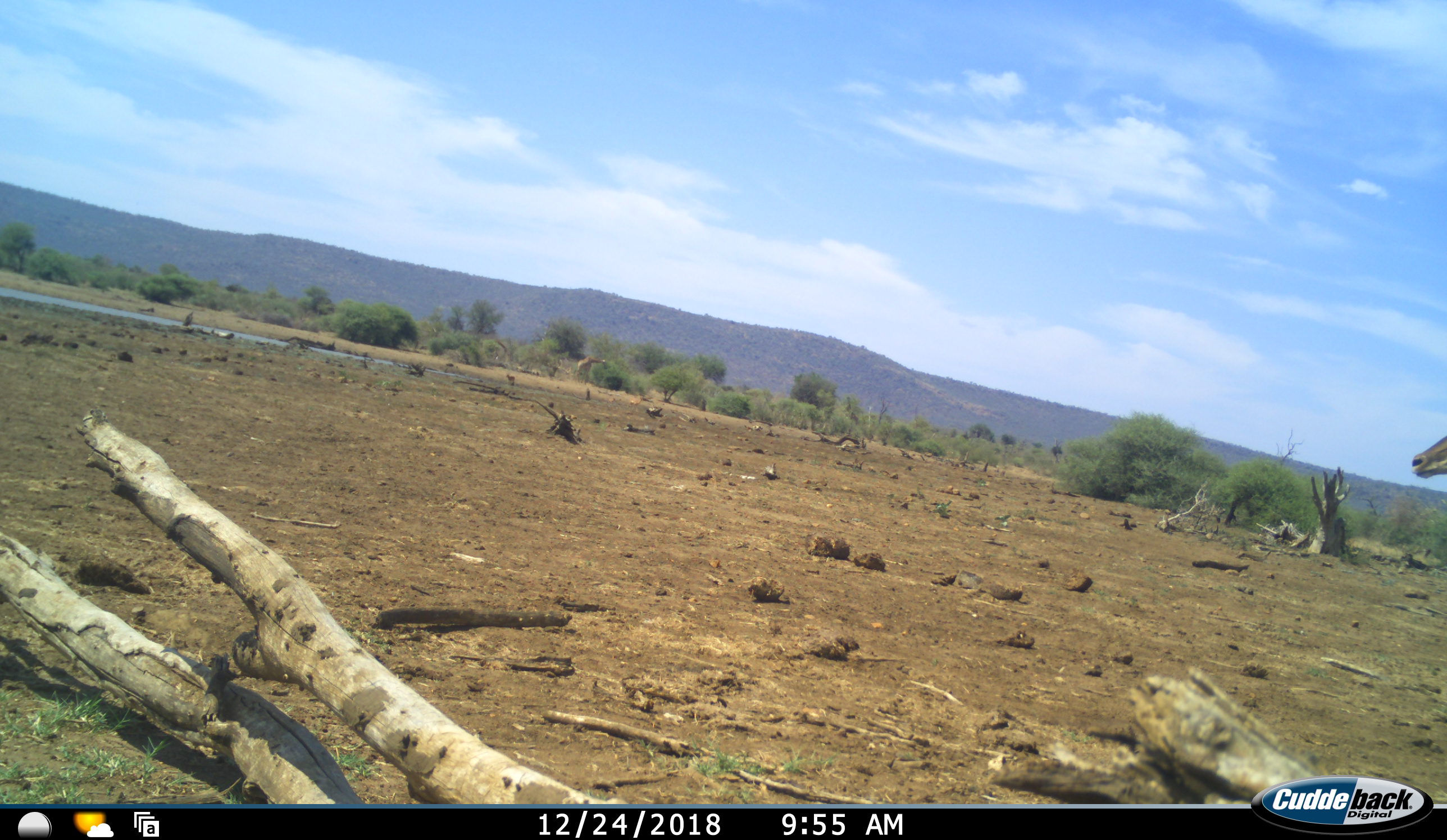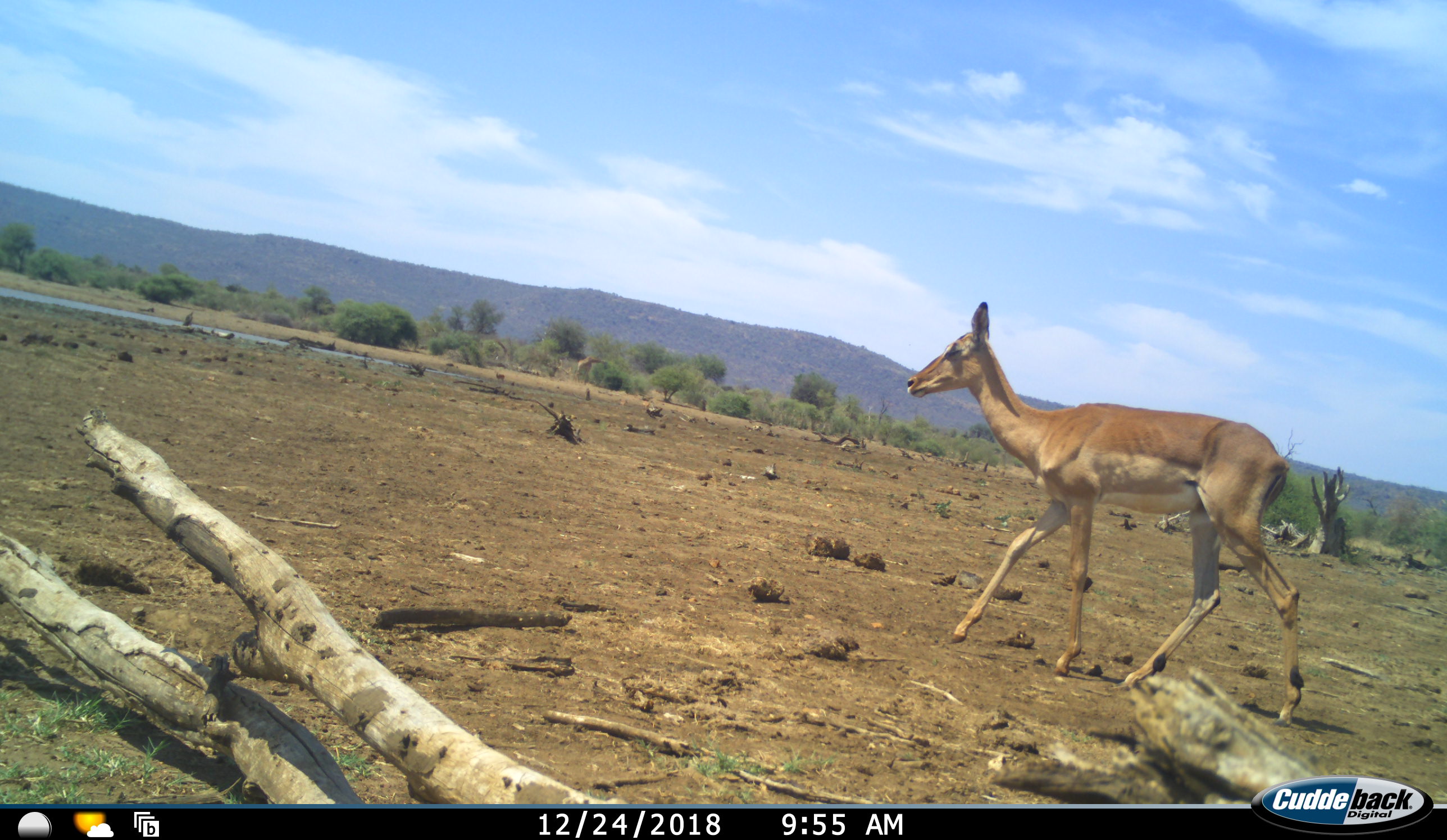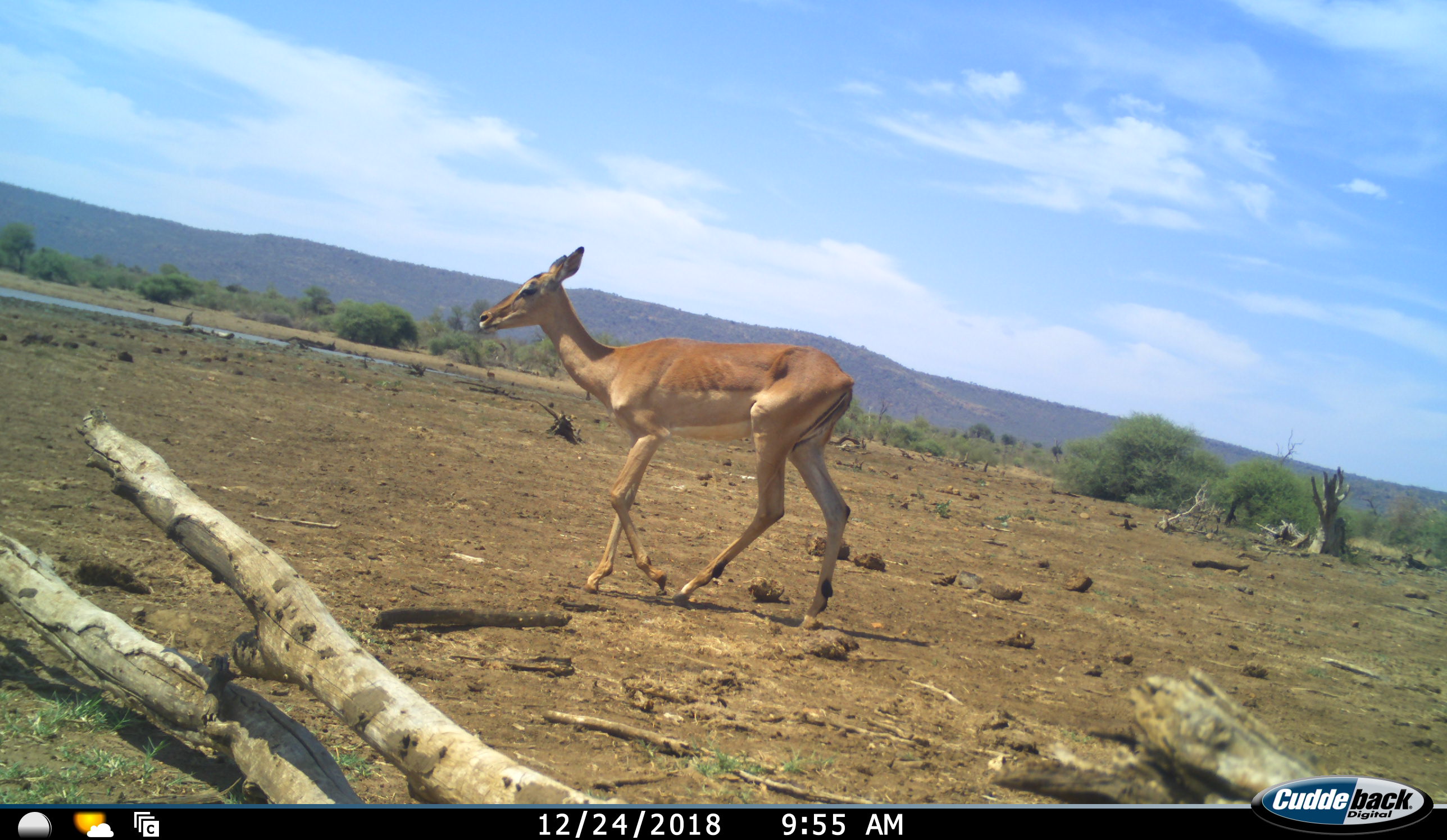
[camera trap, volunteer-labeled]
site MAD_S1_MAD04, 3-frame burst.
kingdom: Animalia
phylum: Chordata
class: Mammalia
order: Artiodactyla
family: Bovidae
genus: Aepyceros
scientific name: Aepyceros melampus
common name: impala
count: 1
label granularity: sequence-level